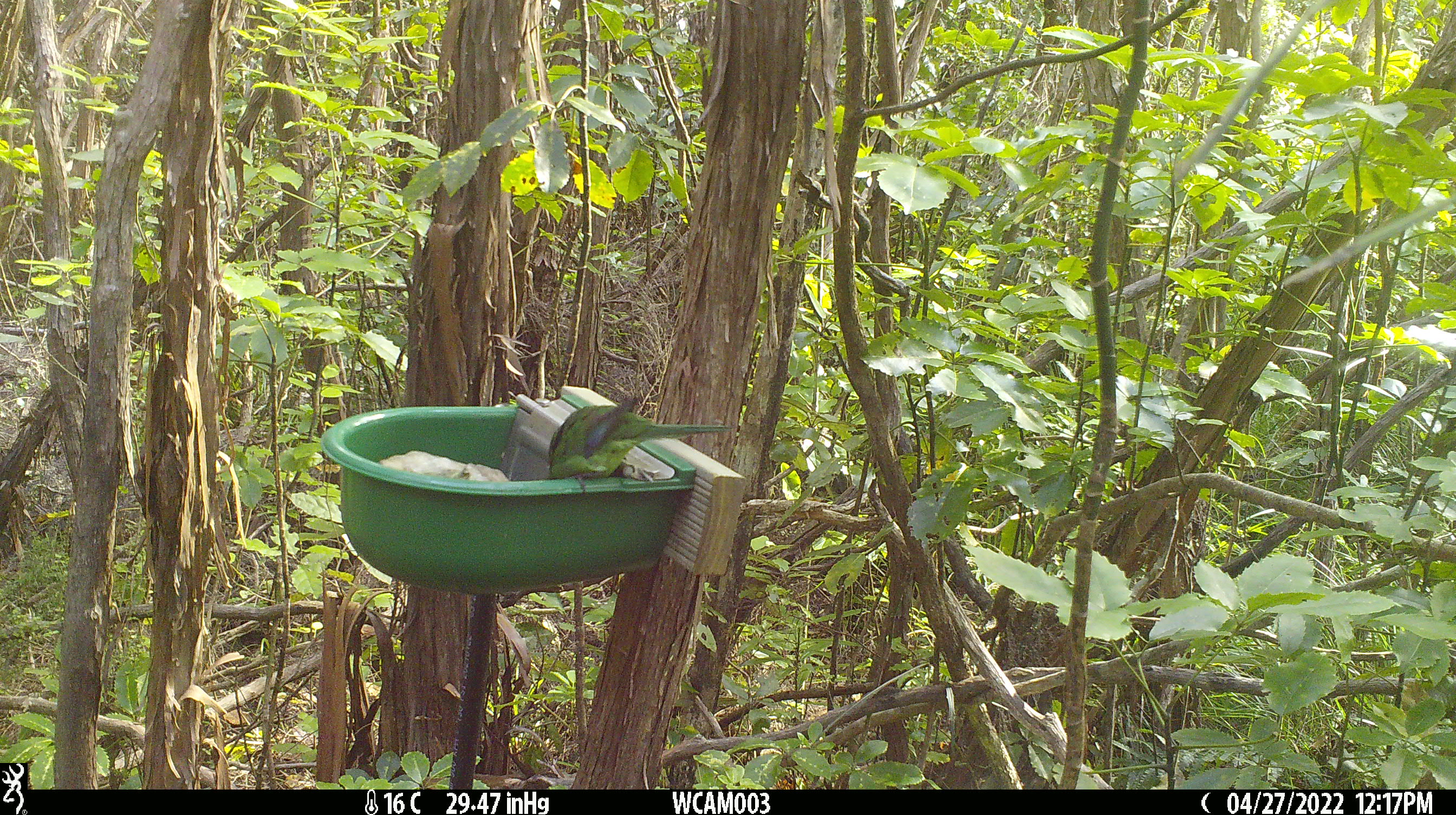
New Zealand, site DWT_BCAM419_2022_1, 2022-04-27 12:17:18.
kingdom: Animalia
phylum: Chordata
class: Aves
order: Psittaciformes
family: Psittaculidae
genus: Cyanoramphus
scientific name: Cyanoramphus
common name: parakeet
Parakeet (Cyanoramphus).